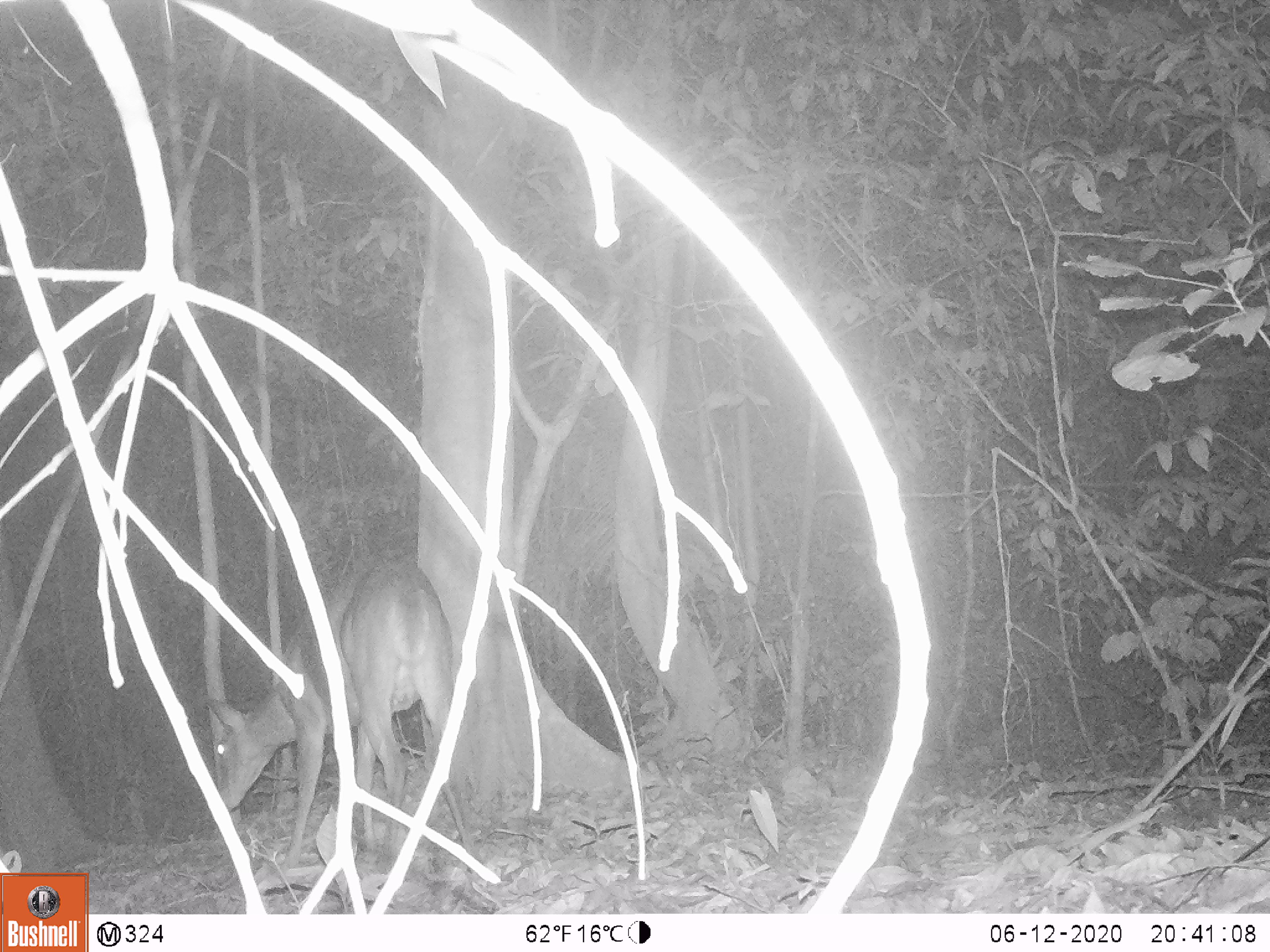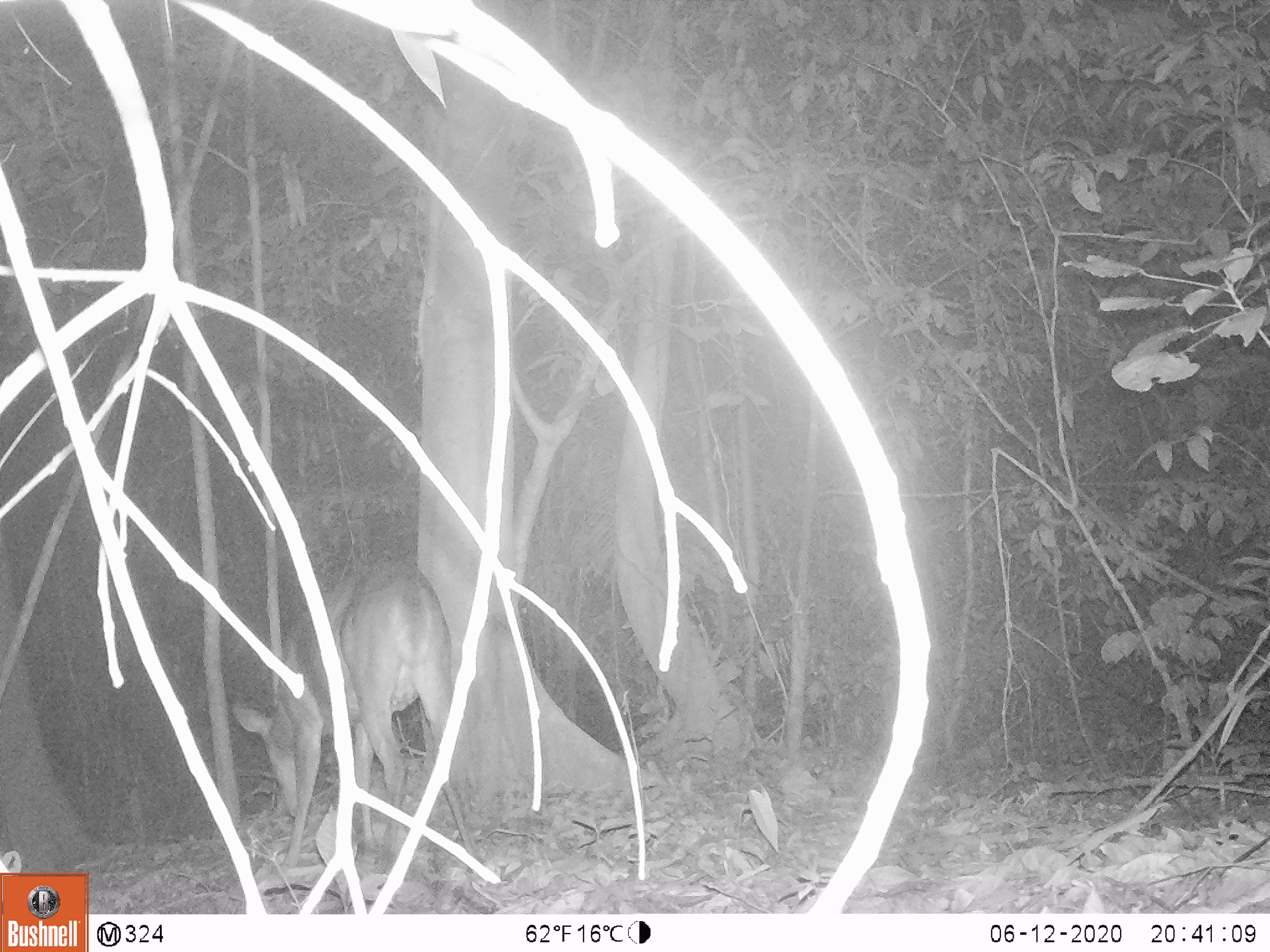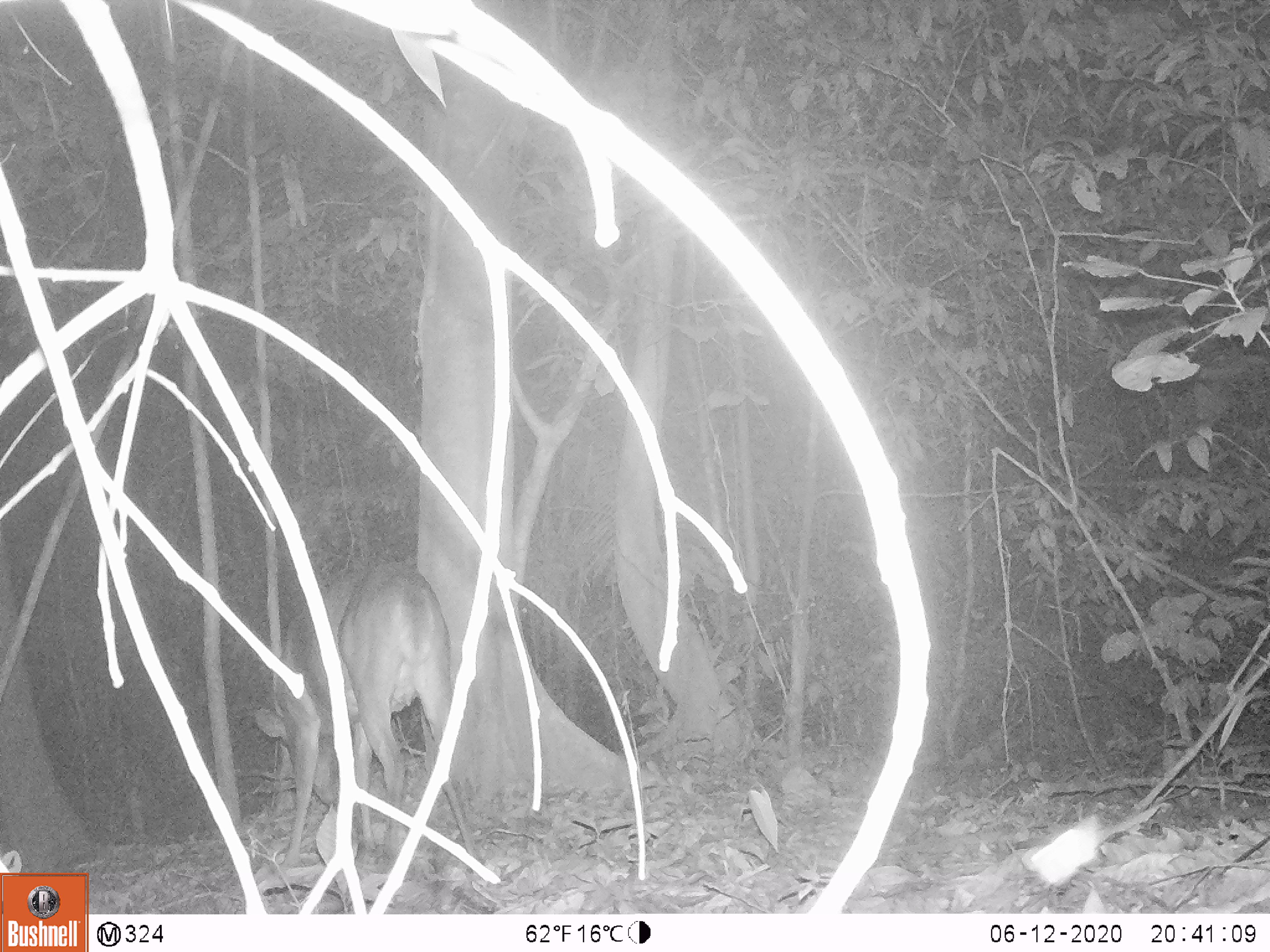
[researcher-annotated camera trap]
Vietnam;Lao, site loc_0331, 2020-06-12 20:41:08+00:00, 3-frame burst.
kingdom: Animalia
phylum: Chordata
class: Mammalia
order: Artiodactyla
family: Cervidae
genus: Muntiacus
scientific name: Muntiacus vuquangensis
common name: large-antlered muntjac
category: large antlered muntjac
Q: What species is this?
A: Large antlered muntjac (large-antlered muntjac) (Muntiacus vuquangensis).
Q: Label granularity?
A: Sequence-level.